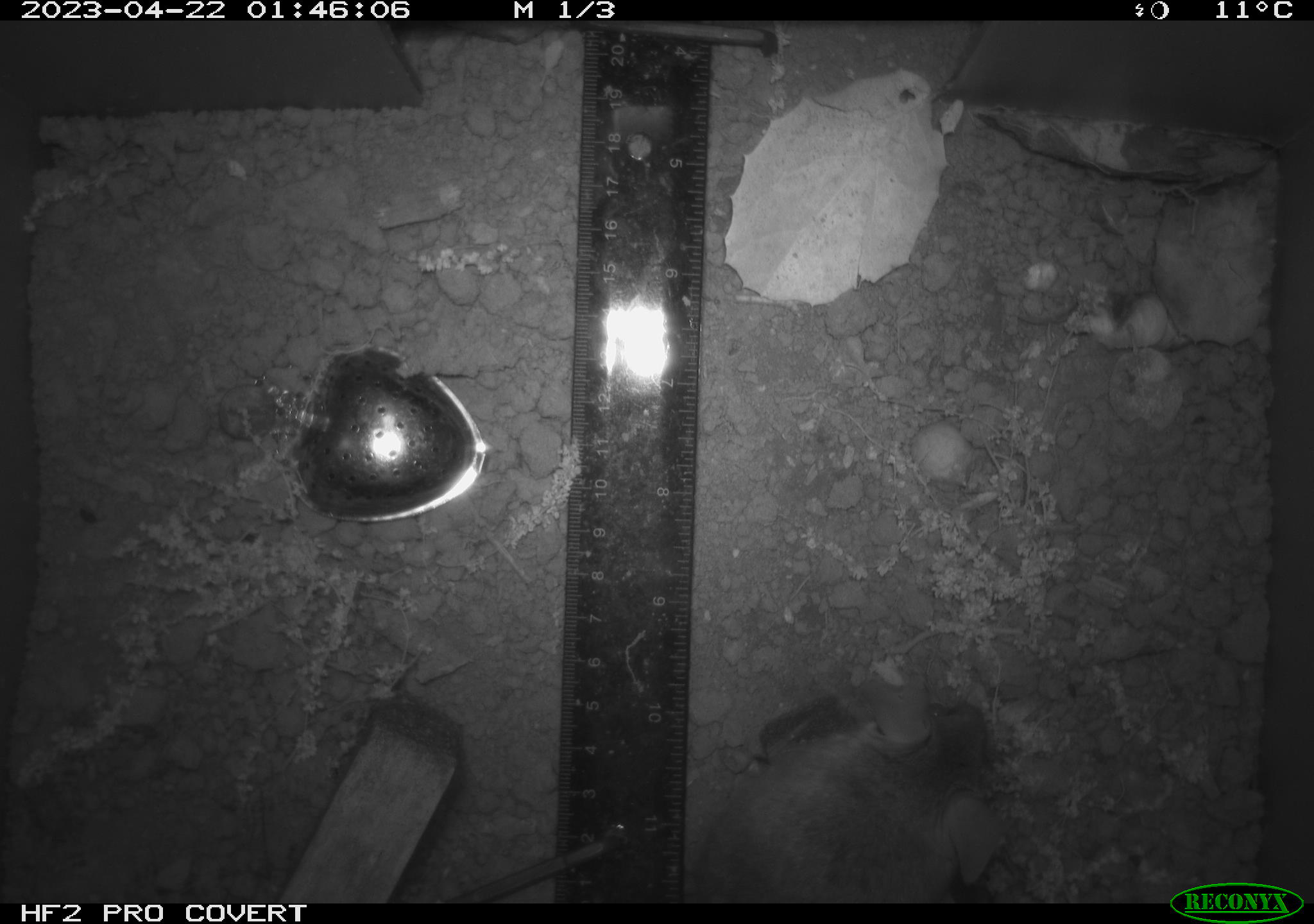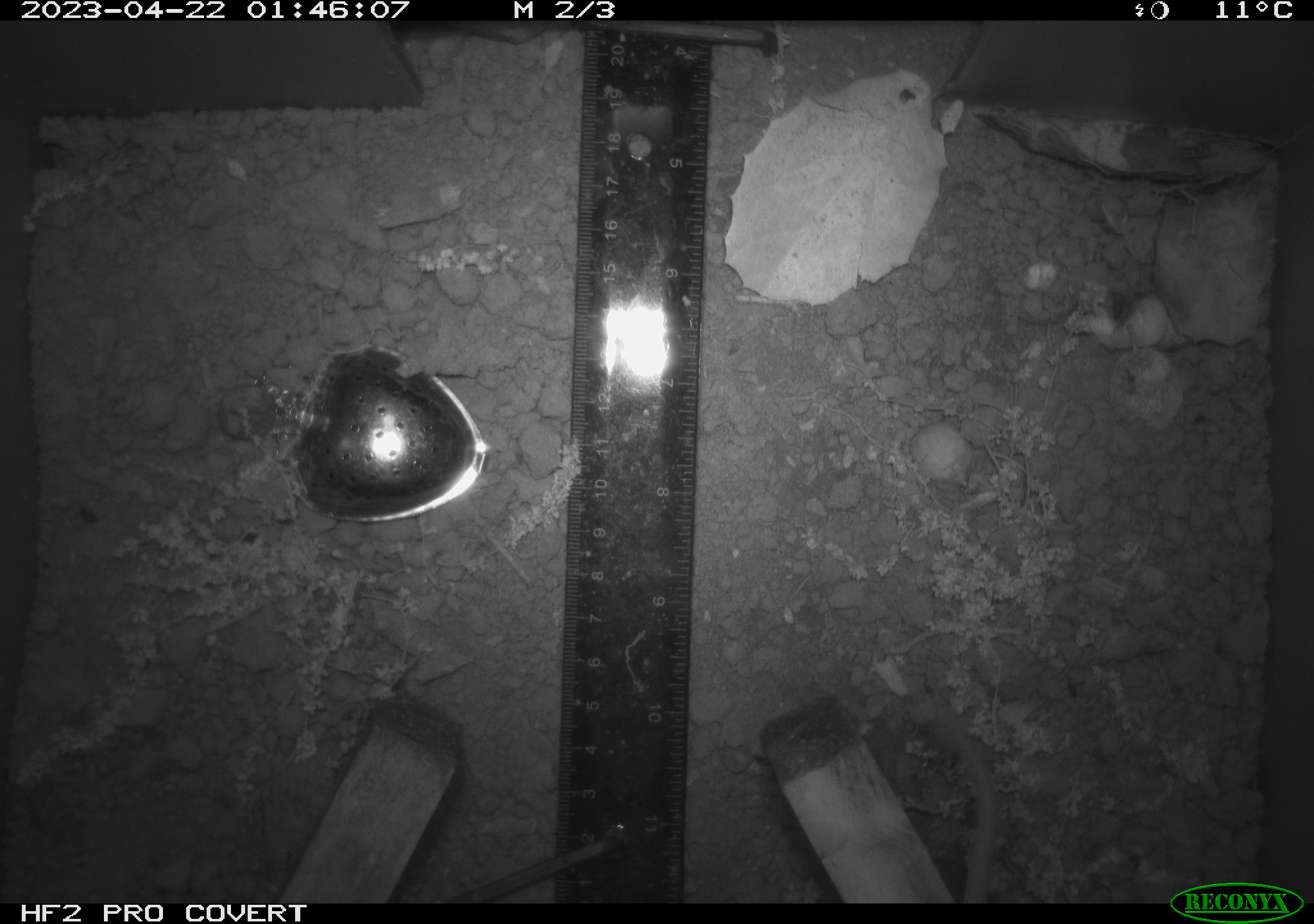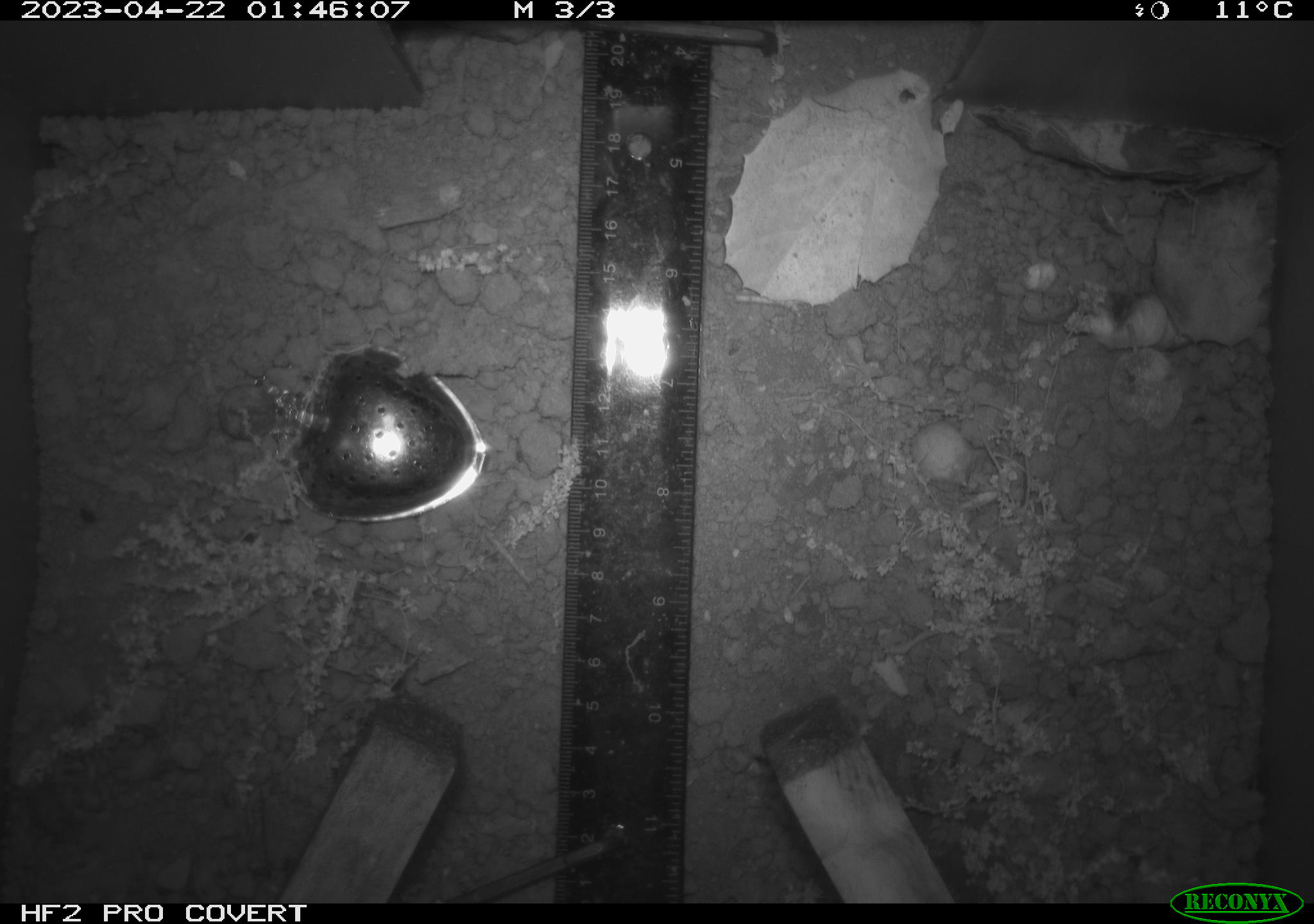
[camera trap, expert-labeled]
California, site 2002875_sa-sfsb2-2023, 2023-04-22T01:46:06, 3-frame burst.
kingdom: Animalia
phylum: Chordata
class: Mammalia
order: Rodentia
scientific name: Rodentia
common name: mouse species